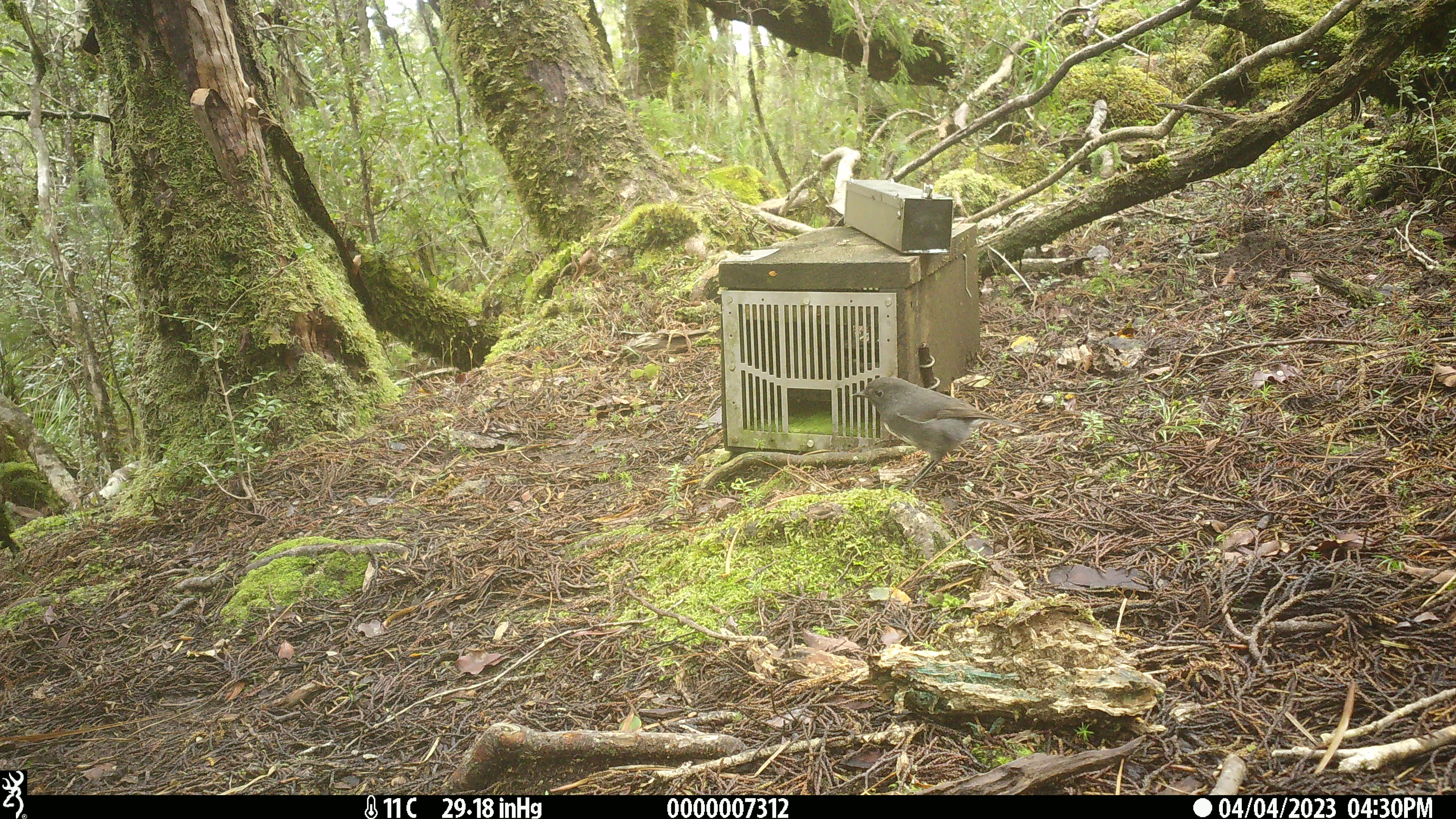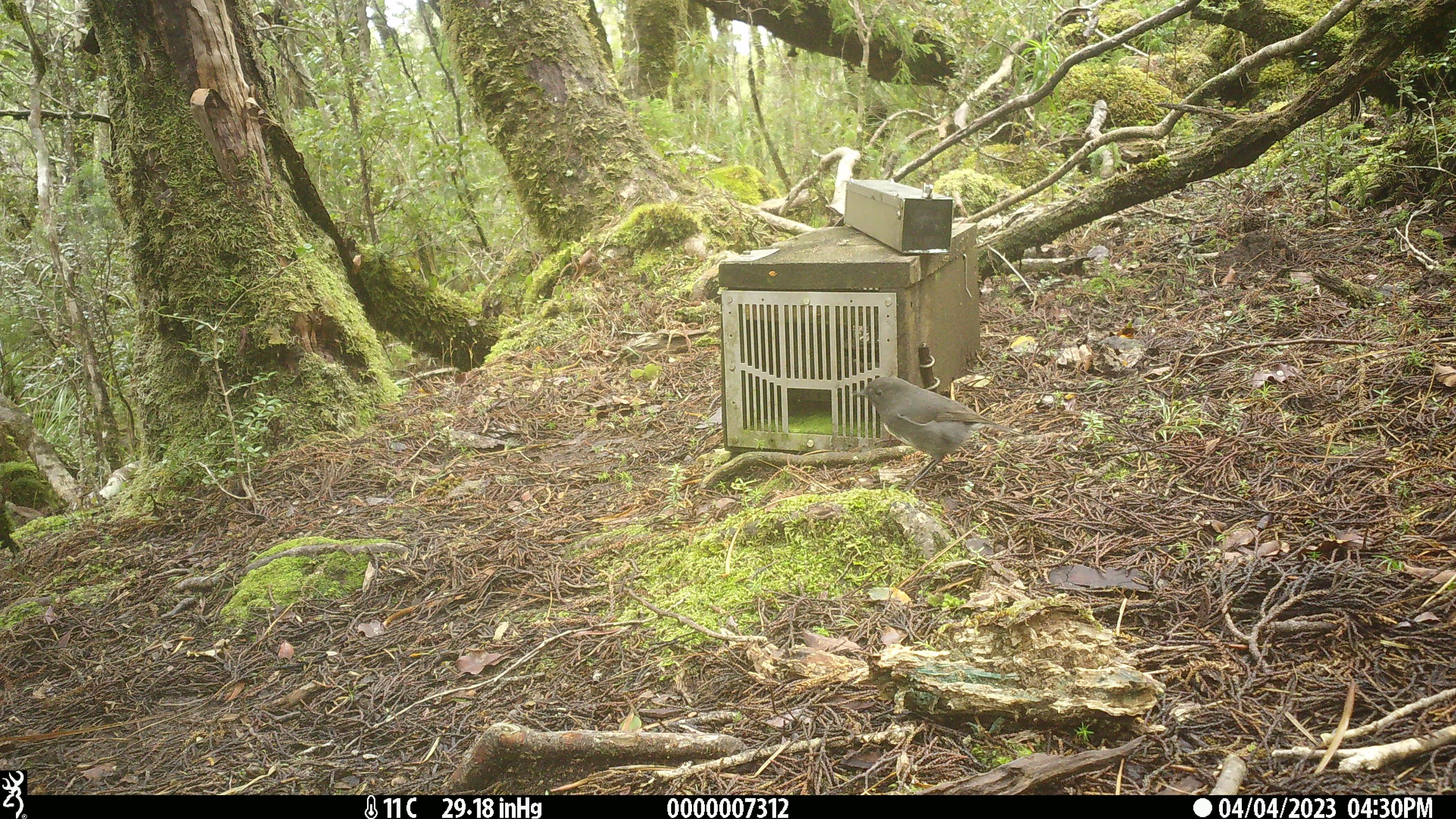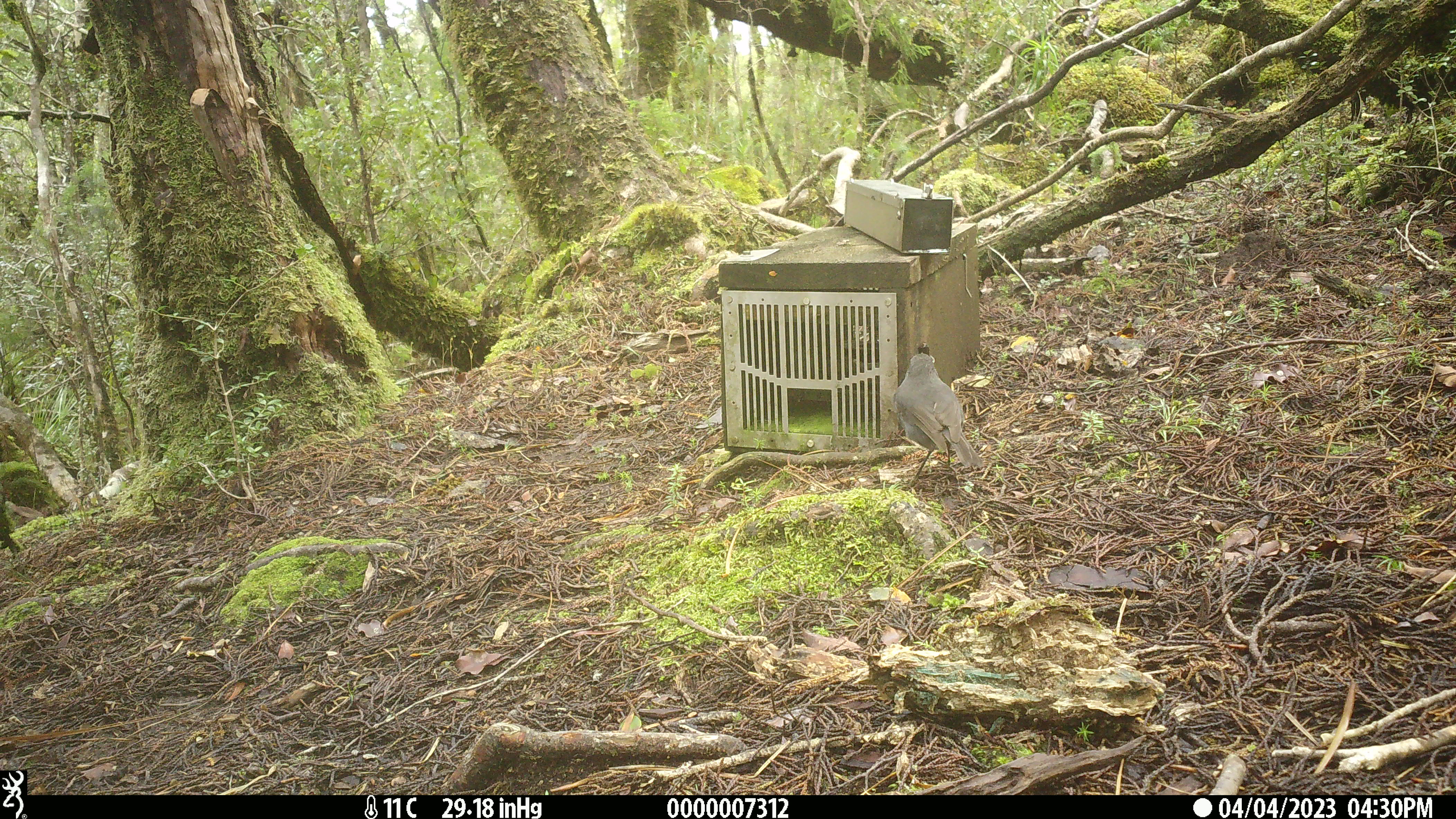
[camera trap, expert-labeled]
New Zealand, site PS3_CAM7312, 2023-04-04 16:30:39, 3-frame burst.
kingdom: Animalia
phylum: Chordata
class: Aves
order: Passeriformes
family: Petroicidae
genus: Petroica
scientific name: Petroica australis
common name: new zealand robin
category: robin